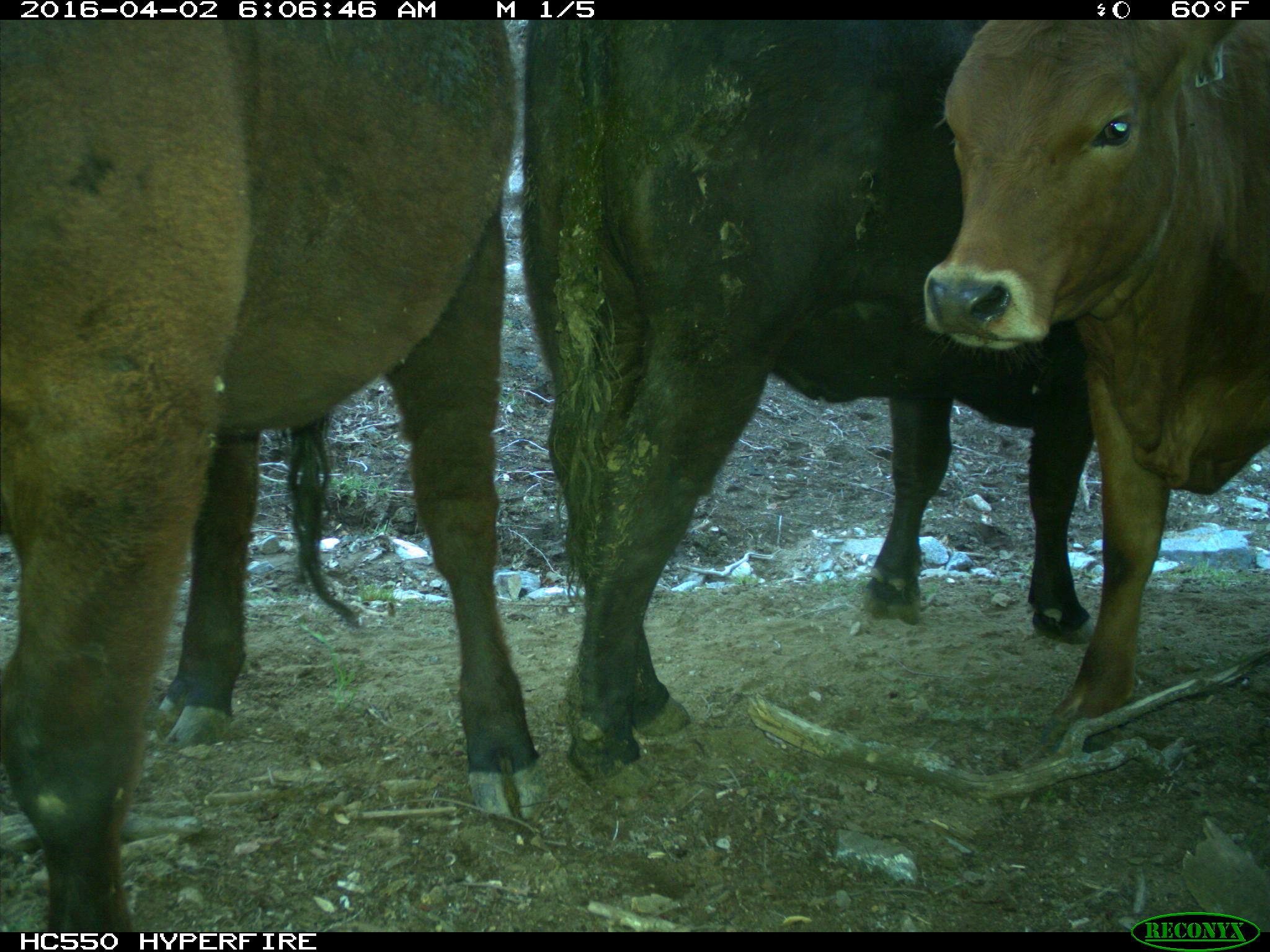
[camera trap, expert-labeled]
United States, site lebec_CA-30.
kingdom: Animalia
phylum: Chordata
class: Mammalia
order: Artiodactyla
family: Bovidae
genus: Bos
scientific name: Bos taurus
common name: domestic cow